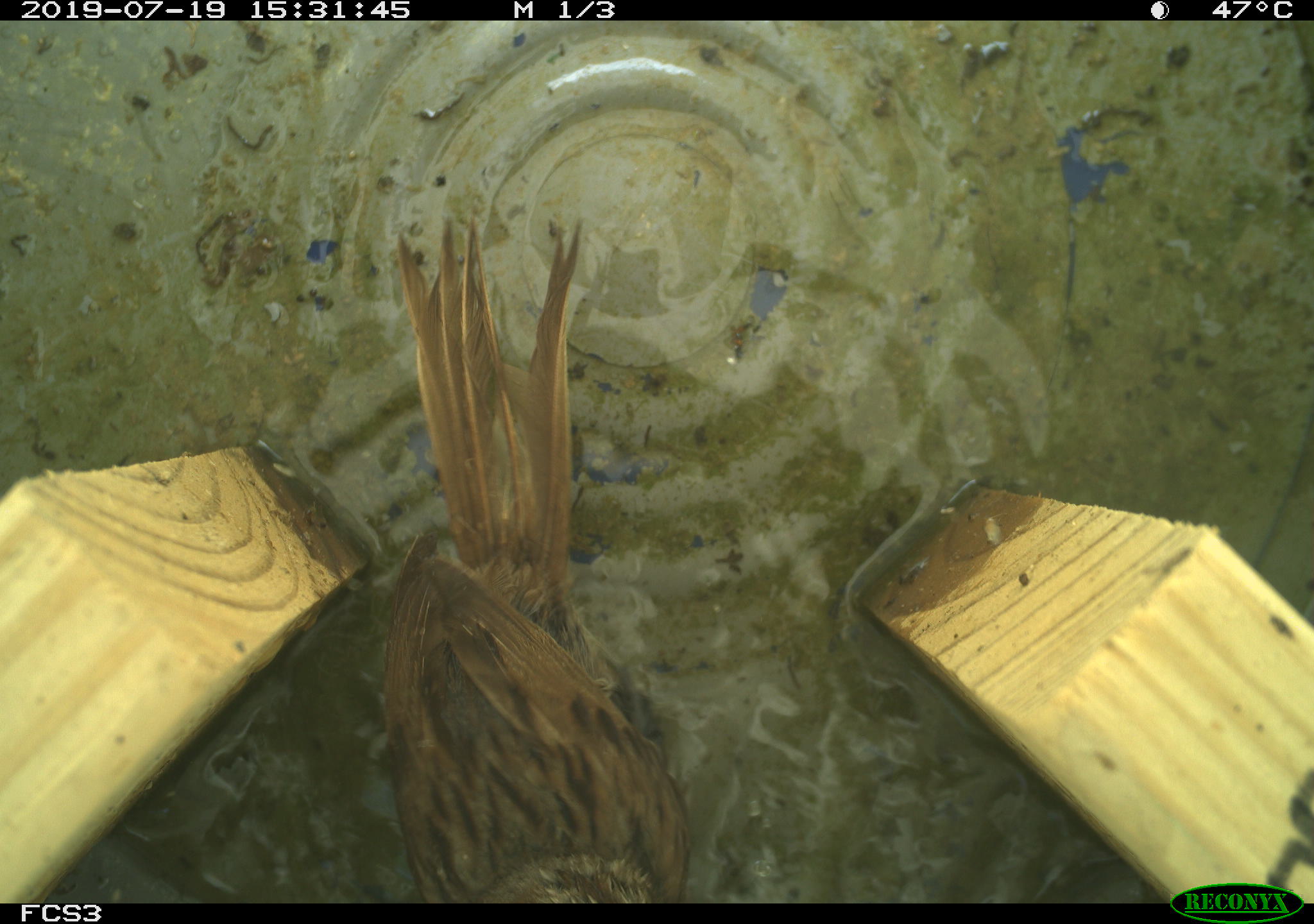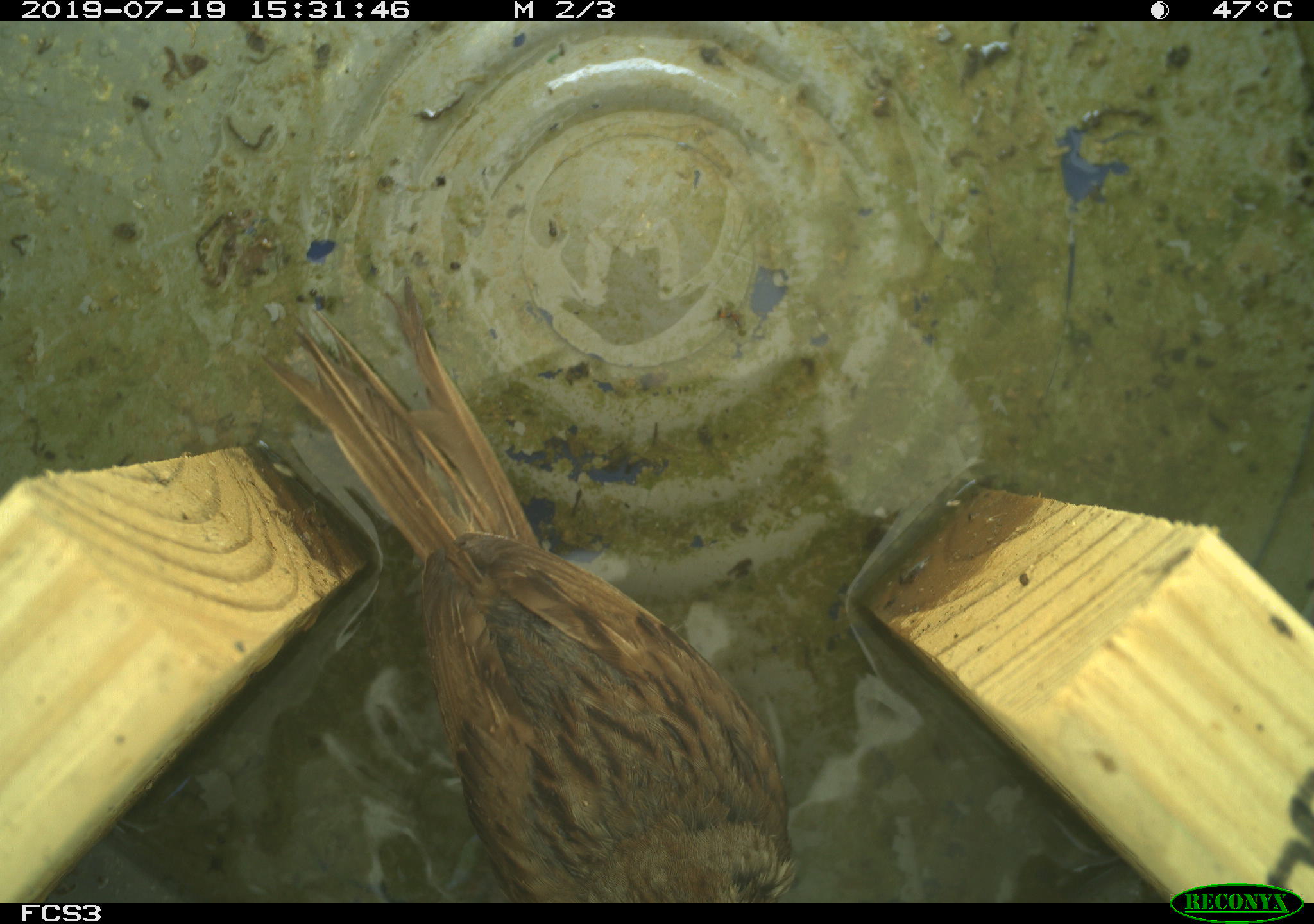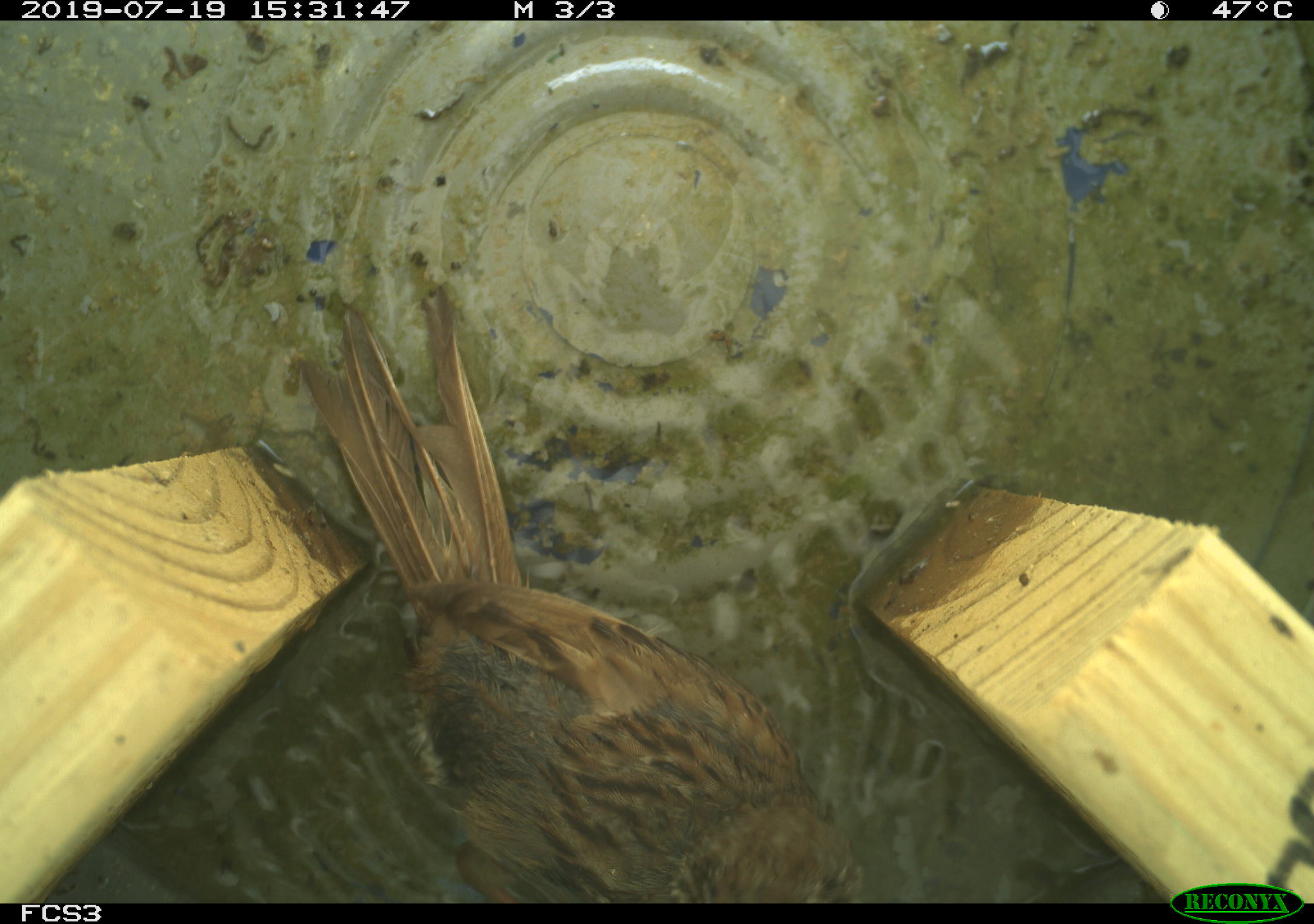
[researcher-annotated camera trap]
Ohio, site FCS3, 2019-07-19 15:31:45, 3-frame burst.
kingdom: Animalia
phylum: Chordata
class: Aves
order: Passeriformes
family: Passerellidae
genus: Melospiza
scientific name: Melospiza melodia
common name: song sparrow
Song sparrow (Melospiza melodia).